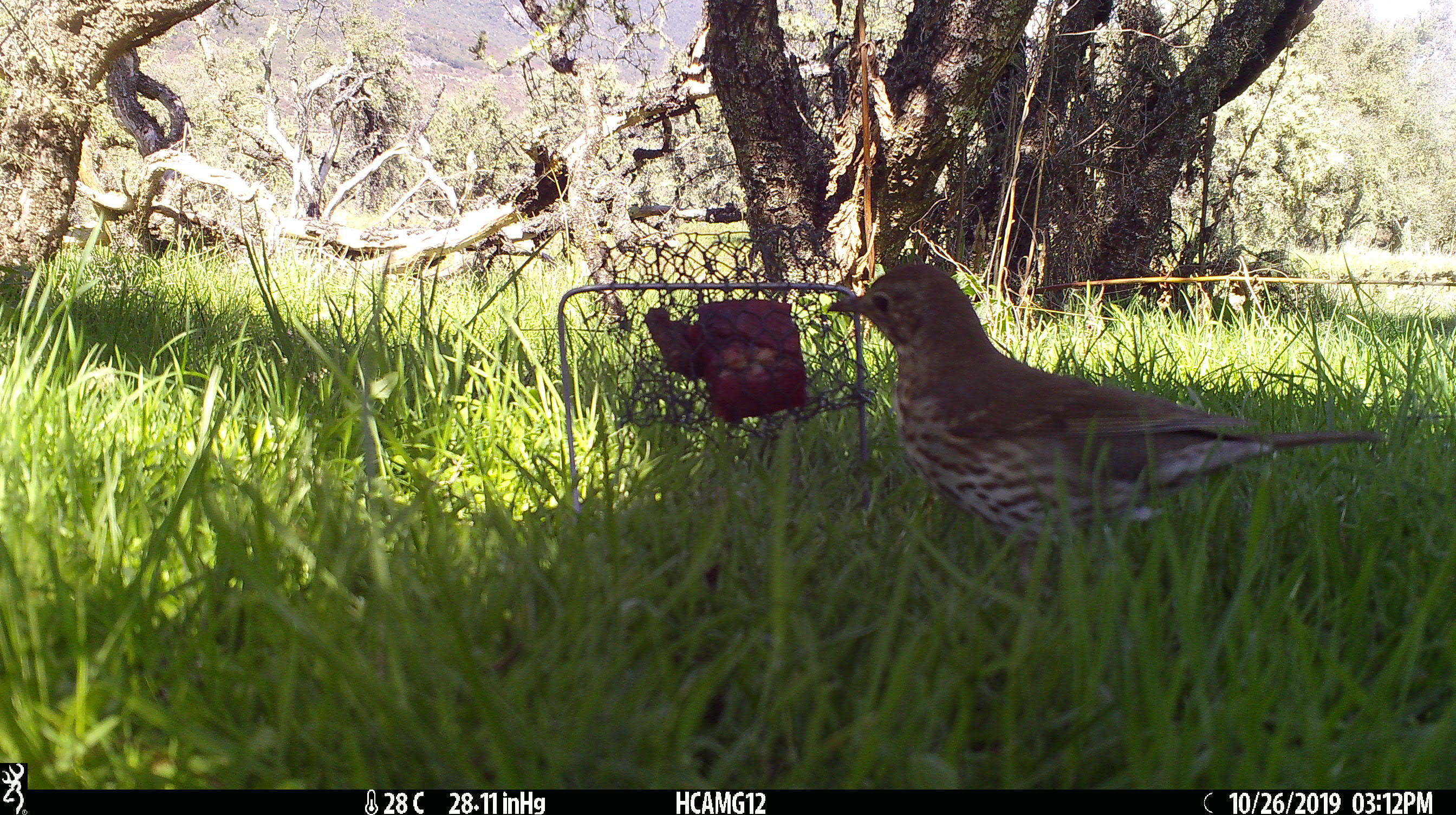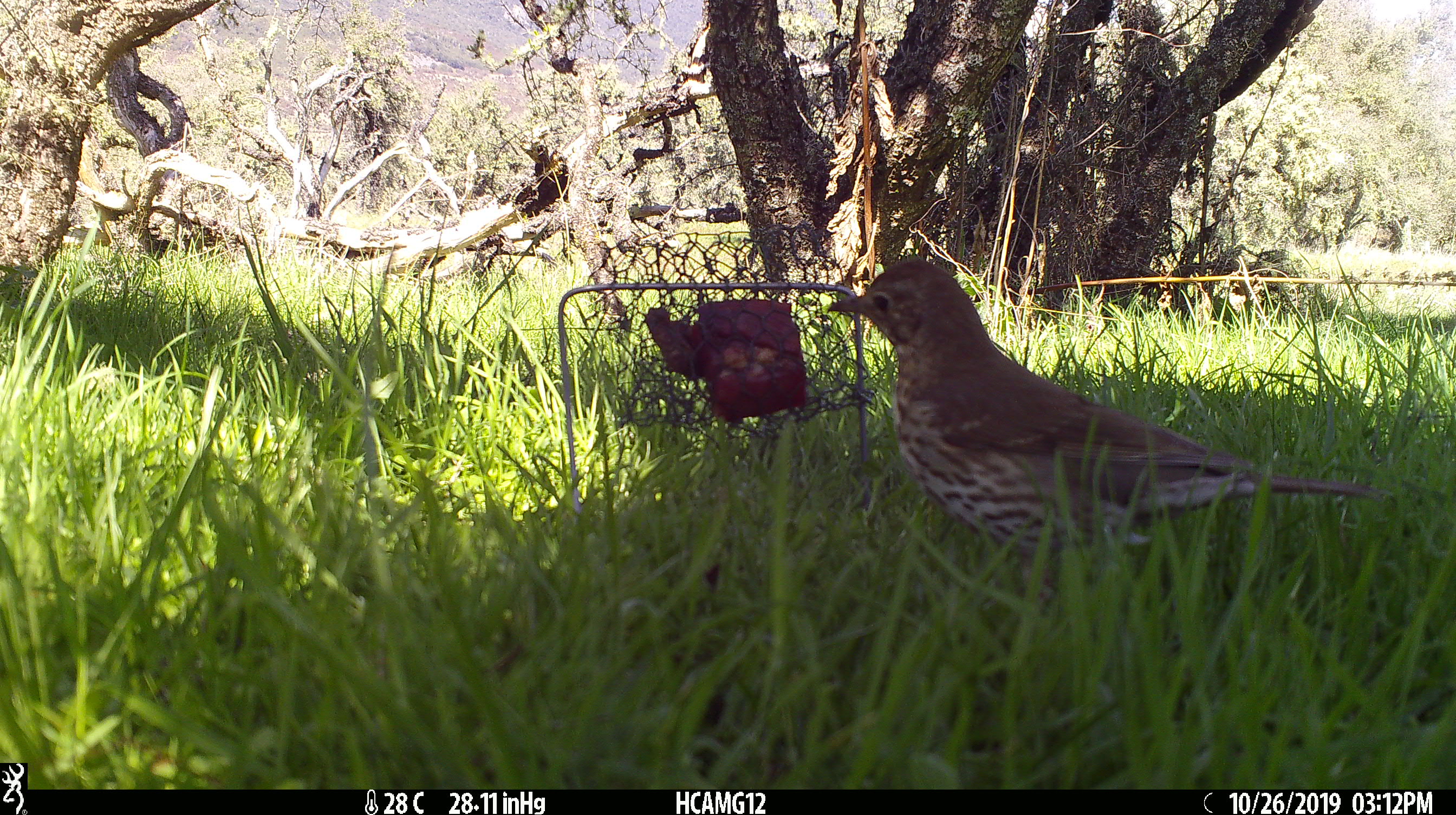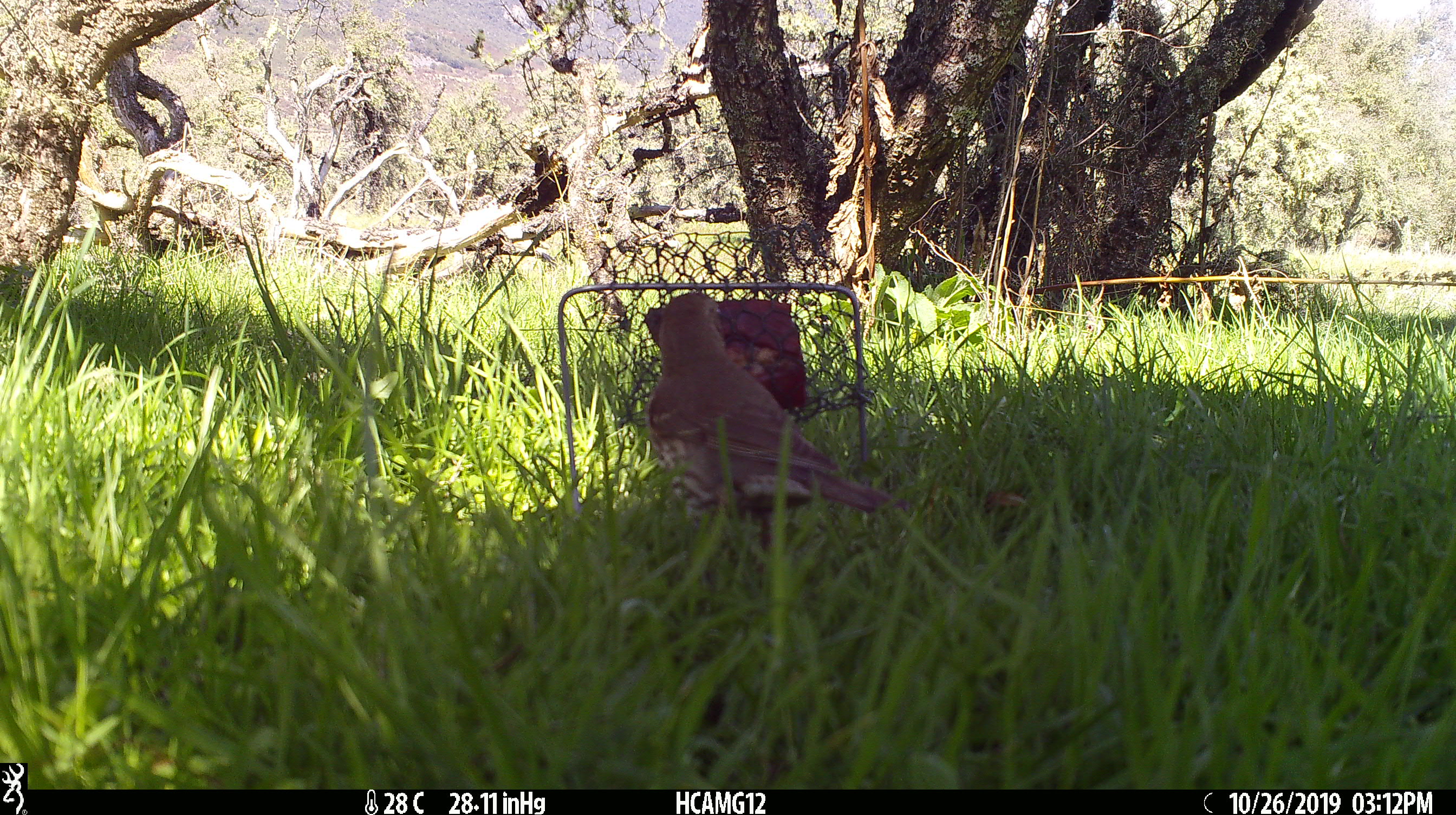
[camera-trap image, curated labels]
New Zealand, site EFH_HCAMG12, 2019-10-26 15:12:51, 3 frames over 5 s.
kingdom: Animalia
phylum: Chordata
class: Aves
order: Passeriformes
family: Turdidae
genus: Turdus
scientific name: Turdus philomelos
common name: song thrush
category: thrush